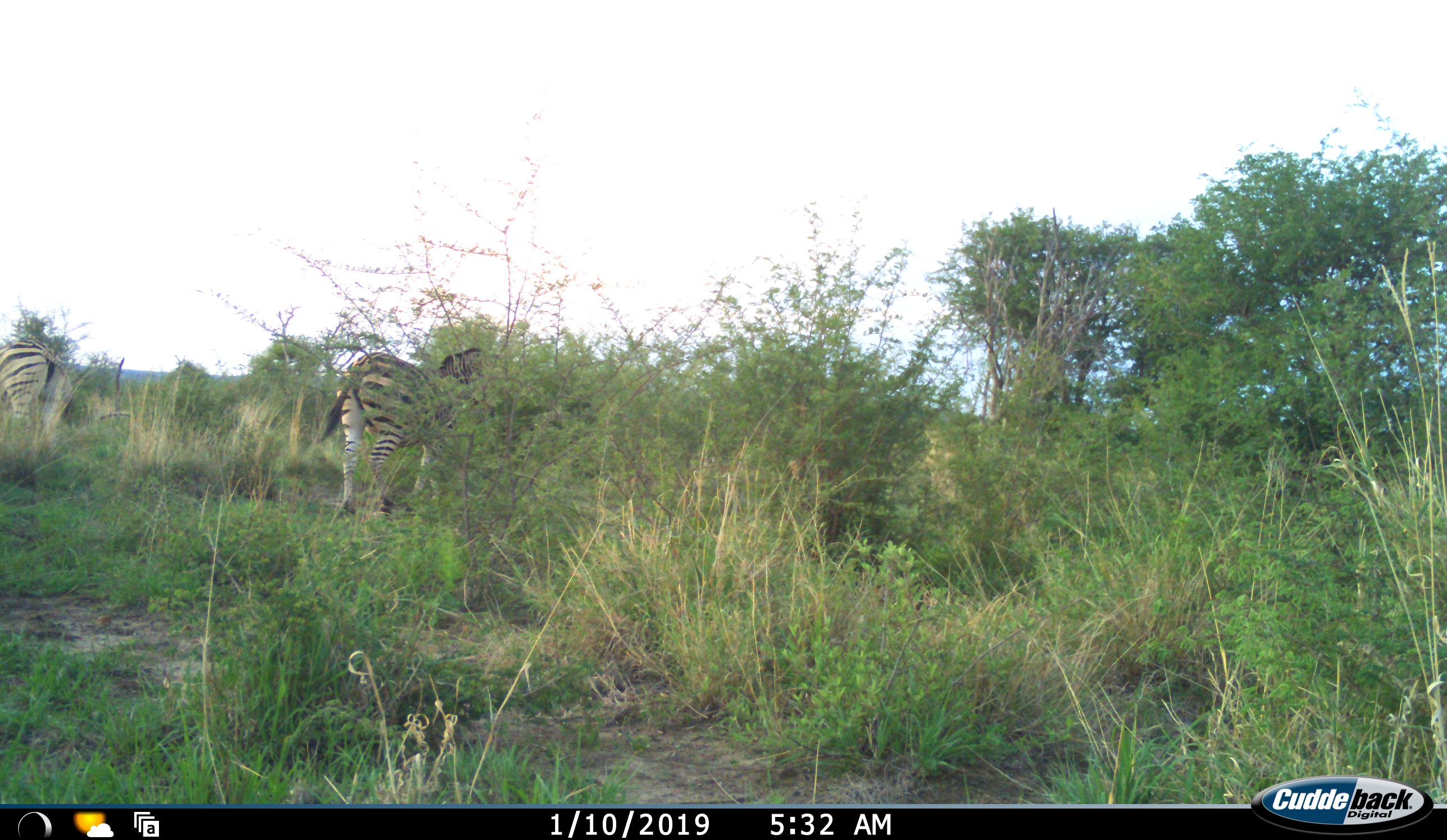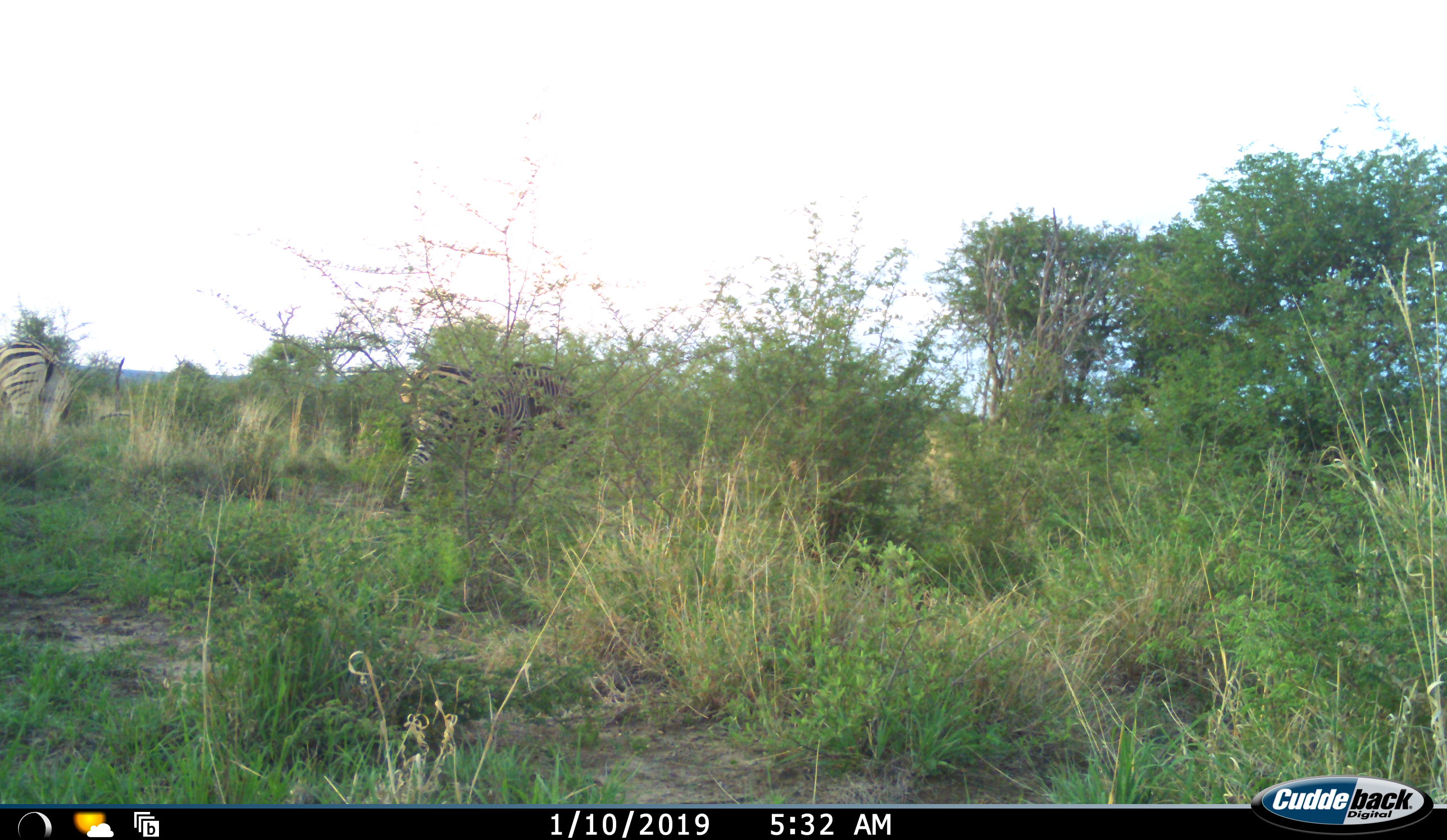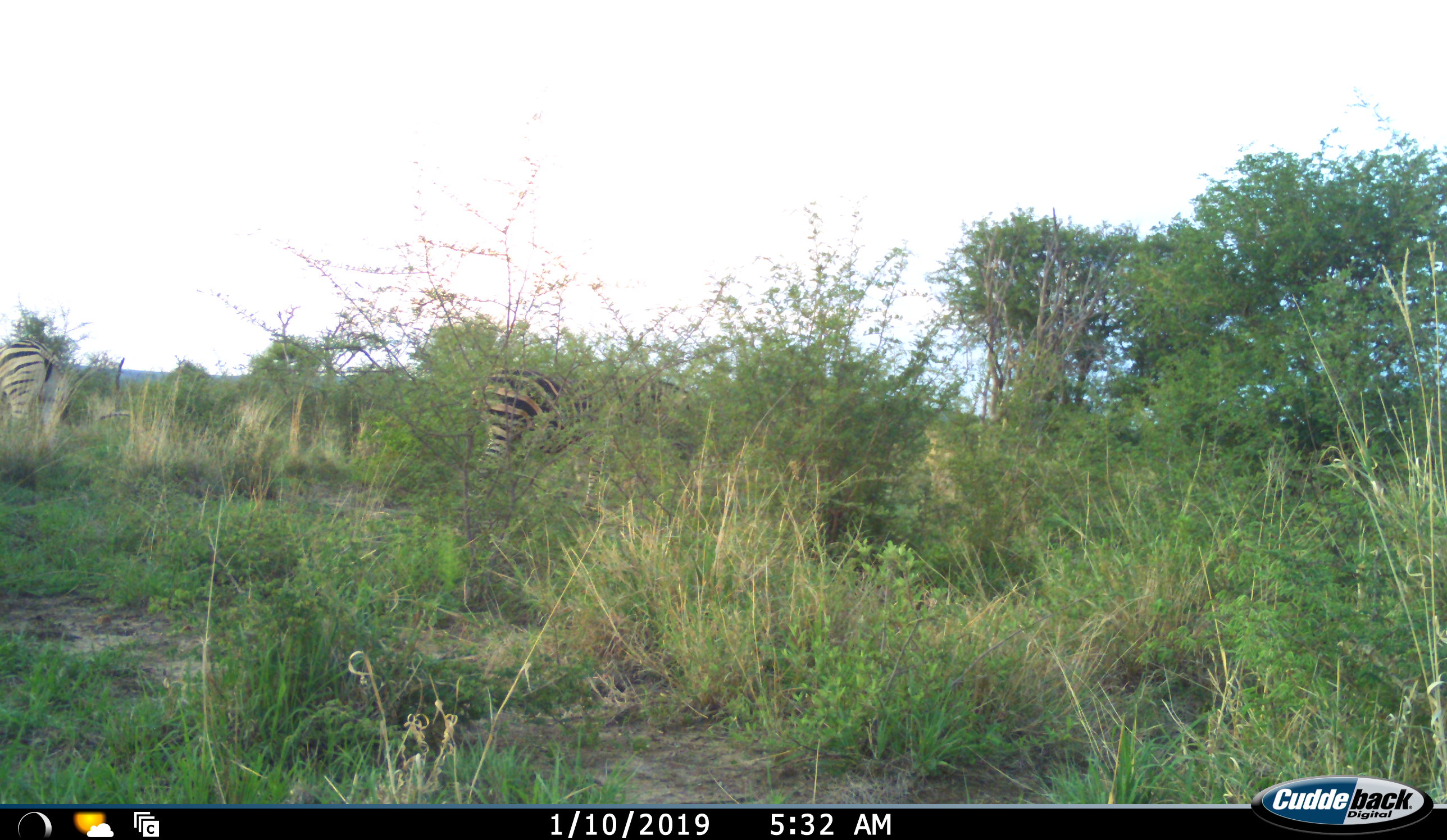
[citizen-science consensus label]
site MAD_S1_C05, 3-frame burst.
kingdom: Animalia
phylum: Chordata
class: Mammalia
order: Perissodactyla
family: Equidae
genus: Equus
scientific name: Equus quagga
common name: plains zebra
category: zebraplains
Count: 2.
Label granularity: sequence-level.